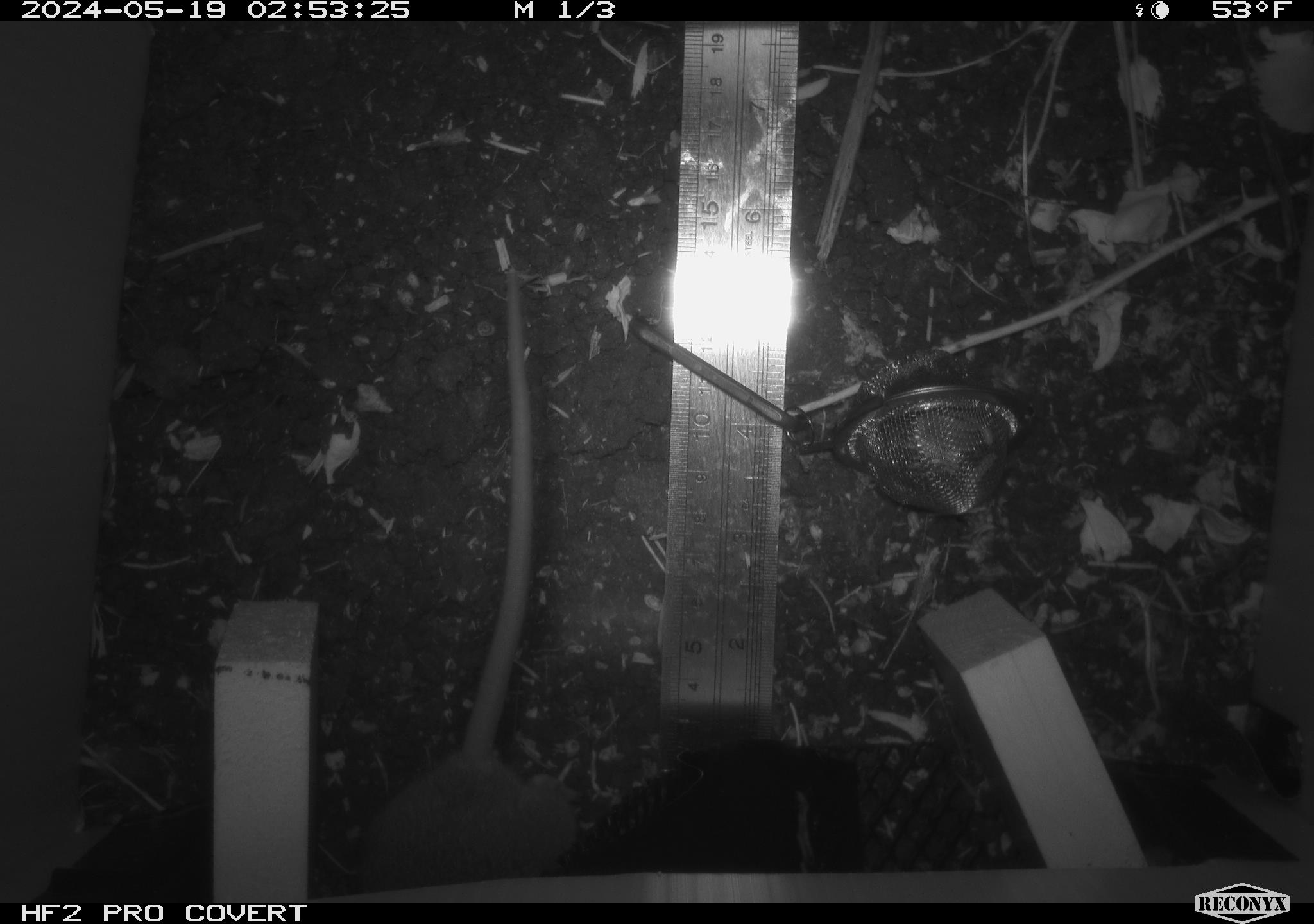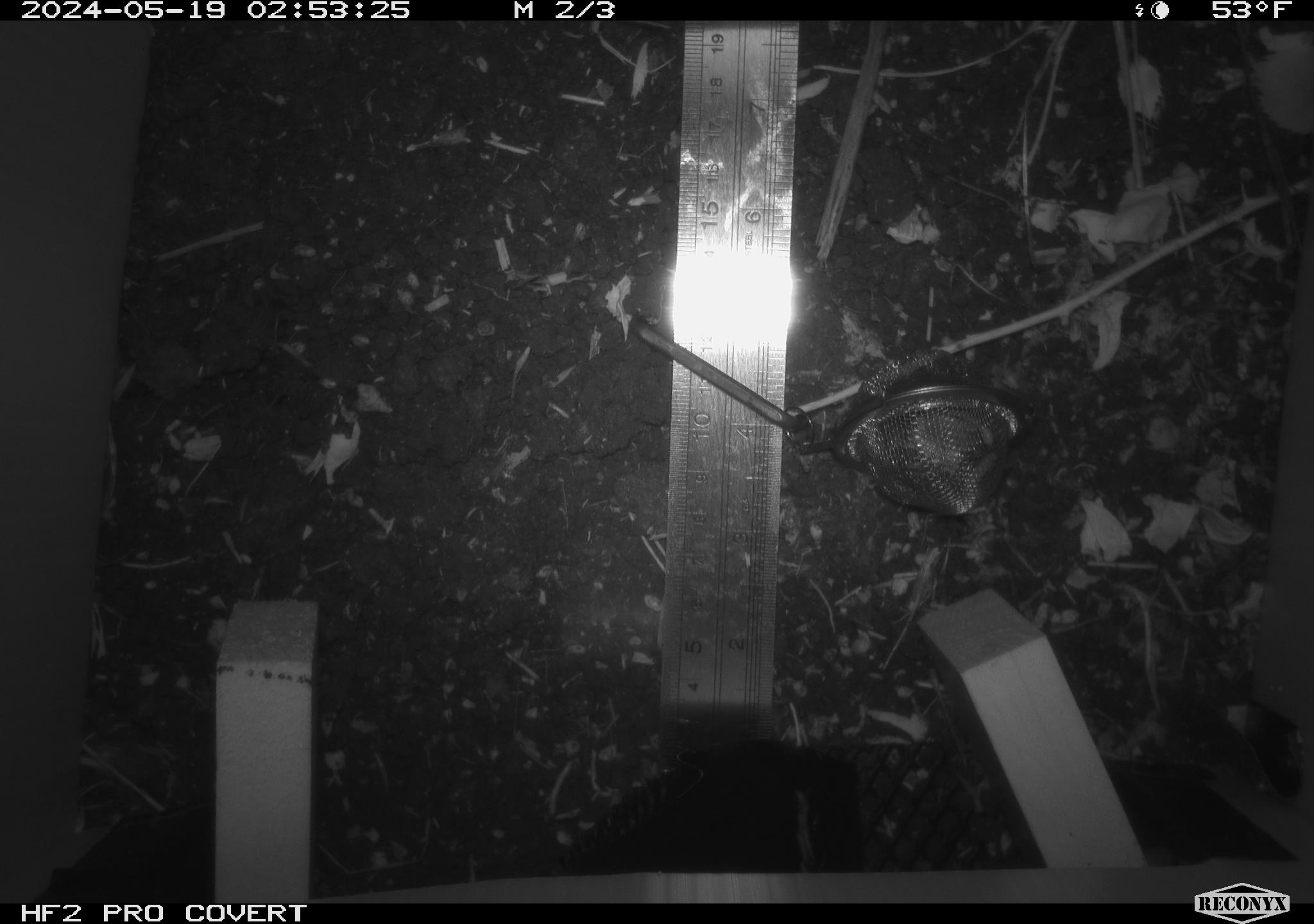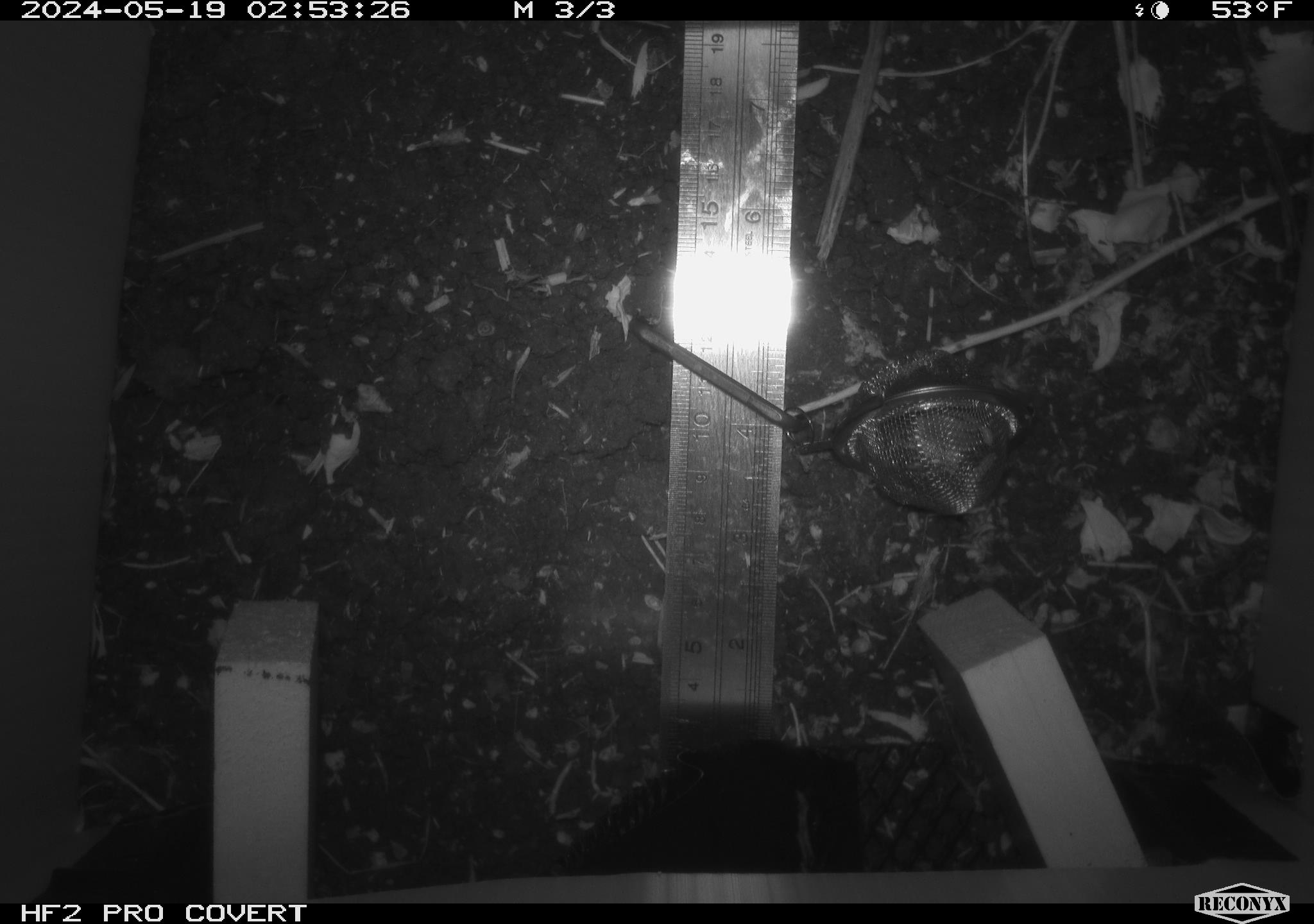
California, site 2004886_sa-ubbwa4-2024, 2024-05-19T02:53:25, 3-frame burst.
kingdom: Animalia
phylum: Chordata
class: Mammalia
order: Rodentia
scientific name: Rodentia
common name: woodrat or rat or mouse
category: woodrat or rat or mouse species